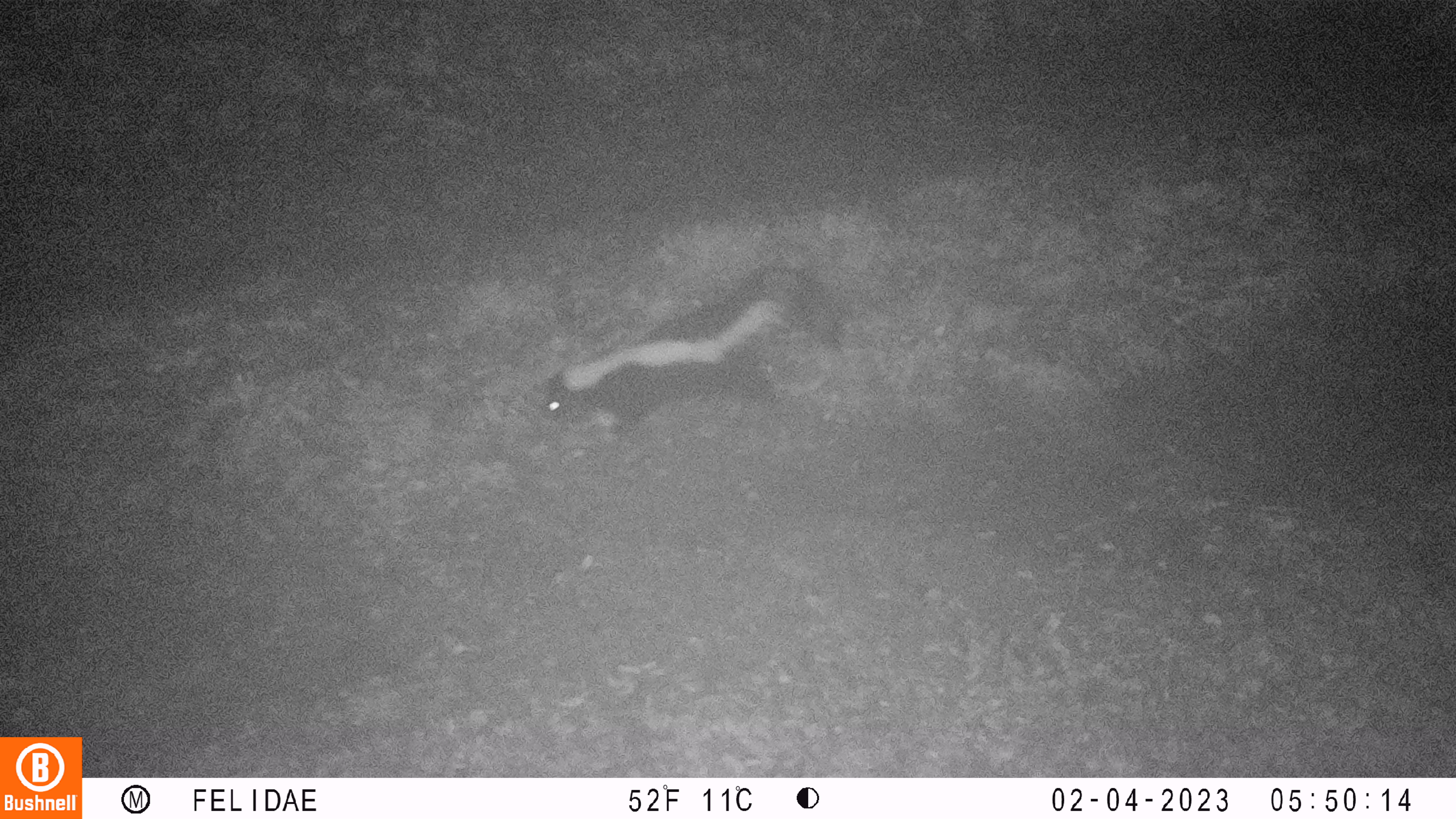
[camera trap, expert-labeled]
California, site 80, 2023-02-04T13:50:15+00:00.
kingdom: Animalia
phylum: Chordata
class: Mammalia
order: Carnivora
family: Mephitidae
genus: Mephitis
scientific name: Mephitis mephitis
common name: striped skunk